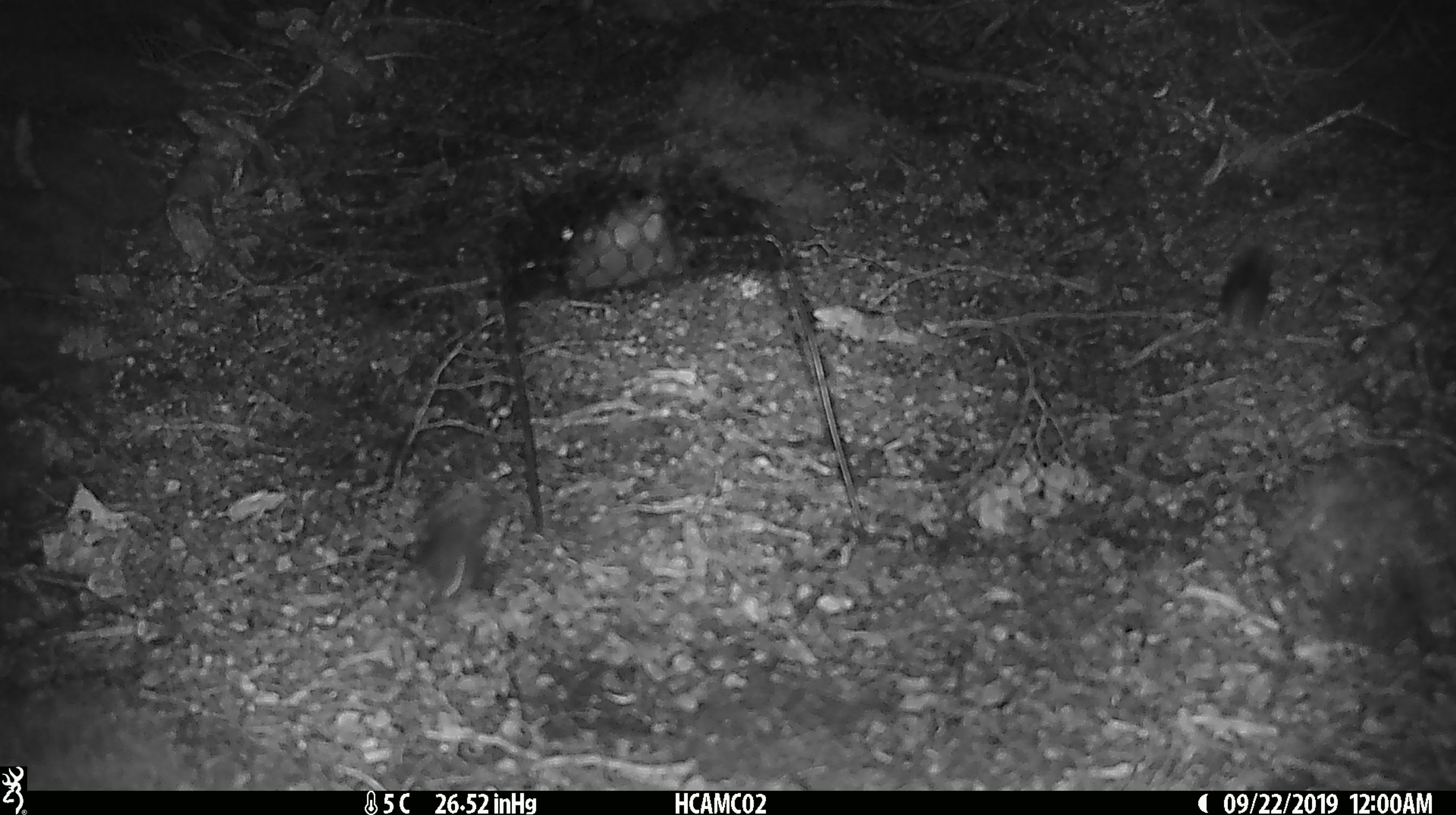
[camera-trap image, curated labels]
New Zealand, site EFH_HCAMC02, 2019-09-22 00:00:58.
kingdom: Animalia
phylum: Chordata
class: Mammalia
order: Rodentia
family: Muridae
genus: Mus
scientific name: Mus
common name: mouse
Mouse (Mus).